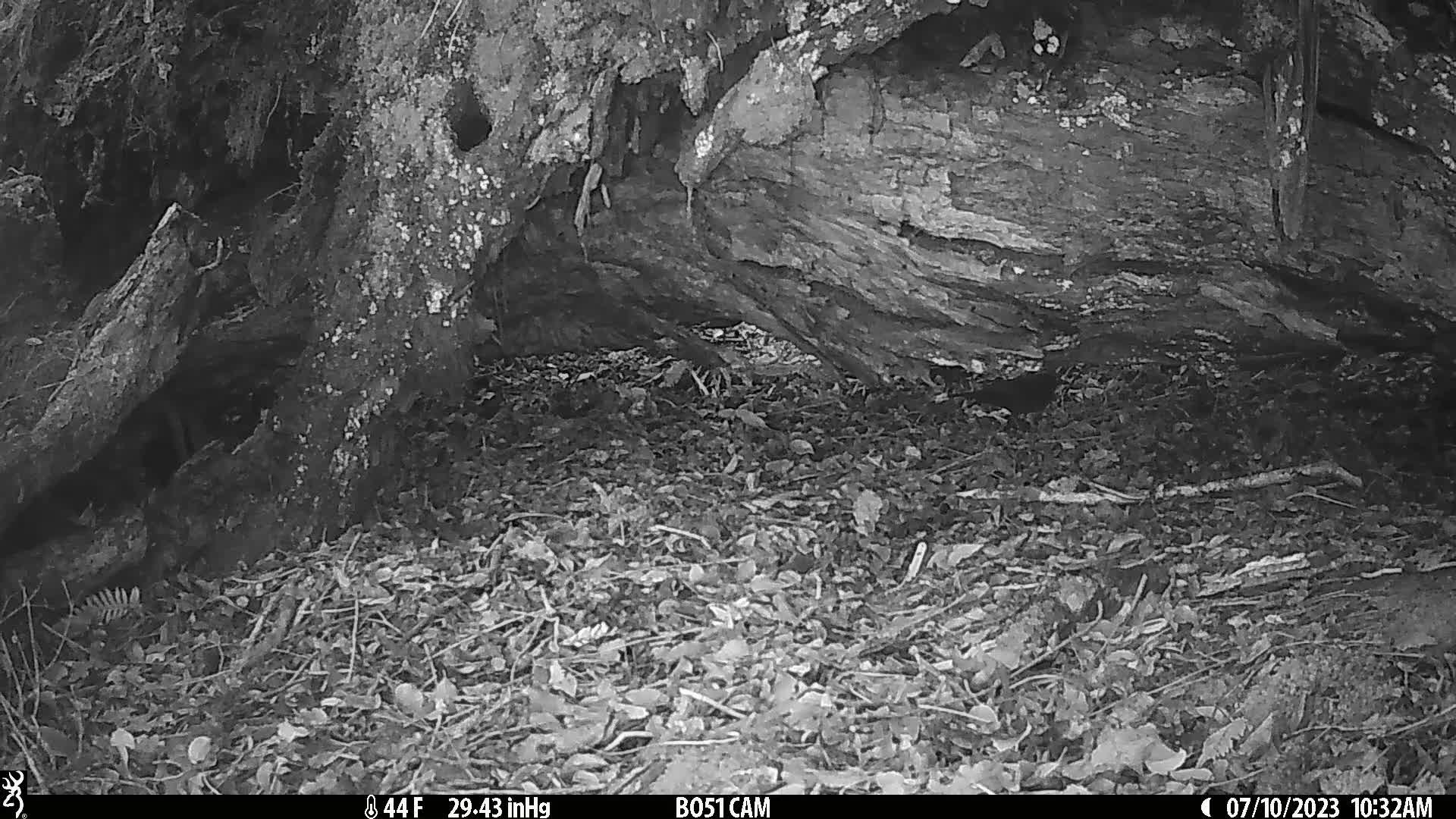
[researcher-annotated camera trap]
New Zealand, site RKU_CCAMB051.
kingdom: Animalia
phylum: Chordata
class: Aves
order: Passeriformes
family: Turdidae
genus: Turdus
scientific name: Turdus merula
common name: eurasian blackbird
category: blackbird